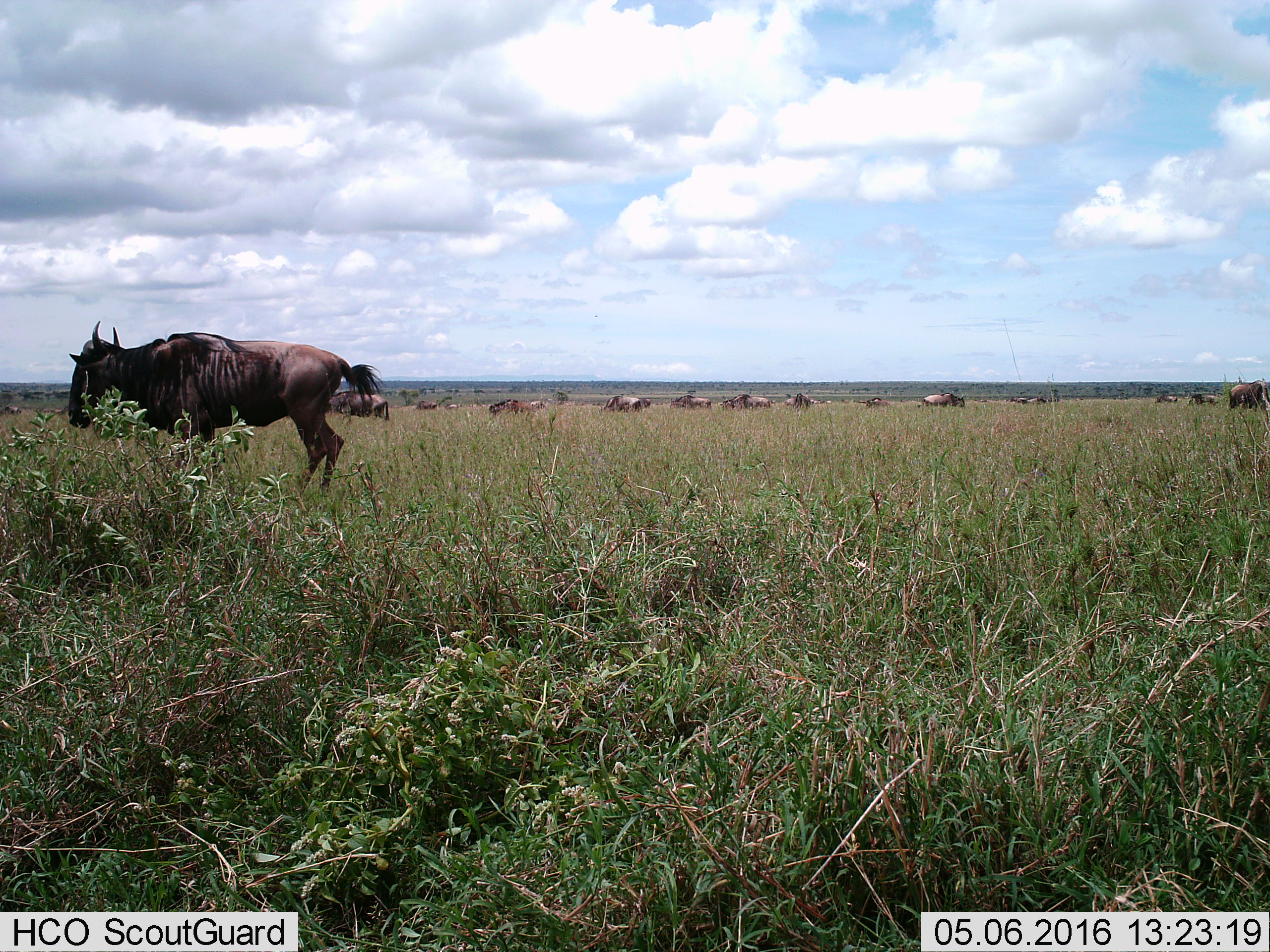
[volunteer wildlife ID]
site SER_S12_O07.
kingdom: Animalia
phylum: Chordata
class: Mammalia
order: Artiodactyla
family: Bovidae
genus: Connochaetes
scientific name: Connochaetes taurinus taurinus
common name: blue wildebeest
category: wildebeestblue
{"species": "wildebeestblue (blue wildebeest) (Connochaetes taurinus taurinus)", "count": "11-50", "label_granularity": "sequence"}